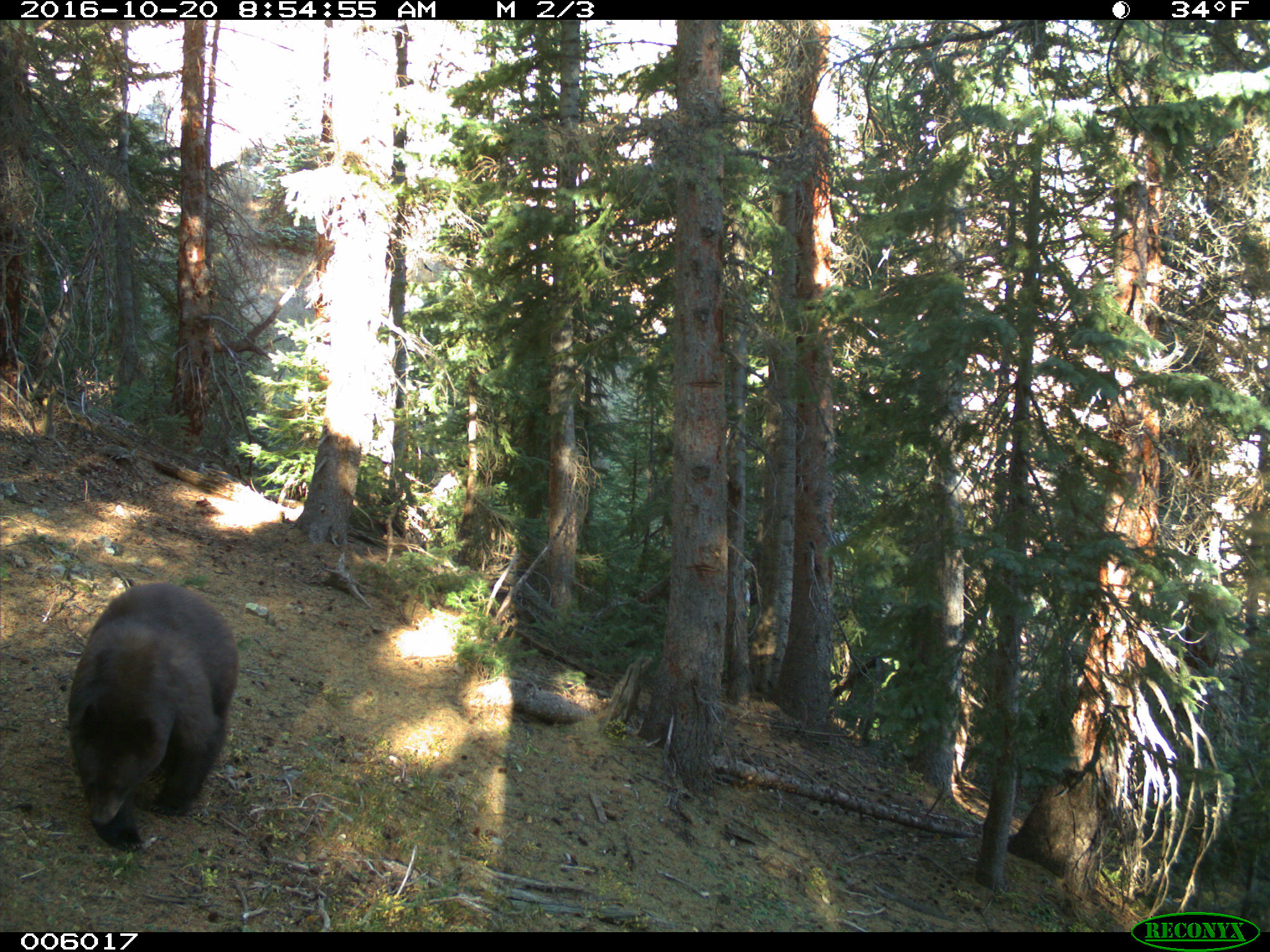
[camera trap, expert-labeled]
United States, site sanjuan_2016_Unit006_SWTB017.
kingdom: Animalia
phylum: Chordata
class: Mammalia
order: Carnivora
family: Ursidae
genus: Ursus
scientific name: Ursus americanus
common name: american black bear